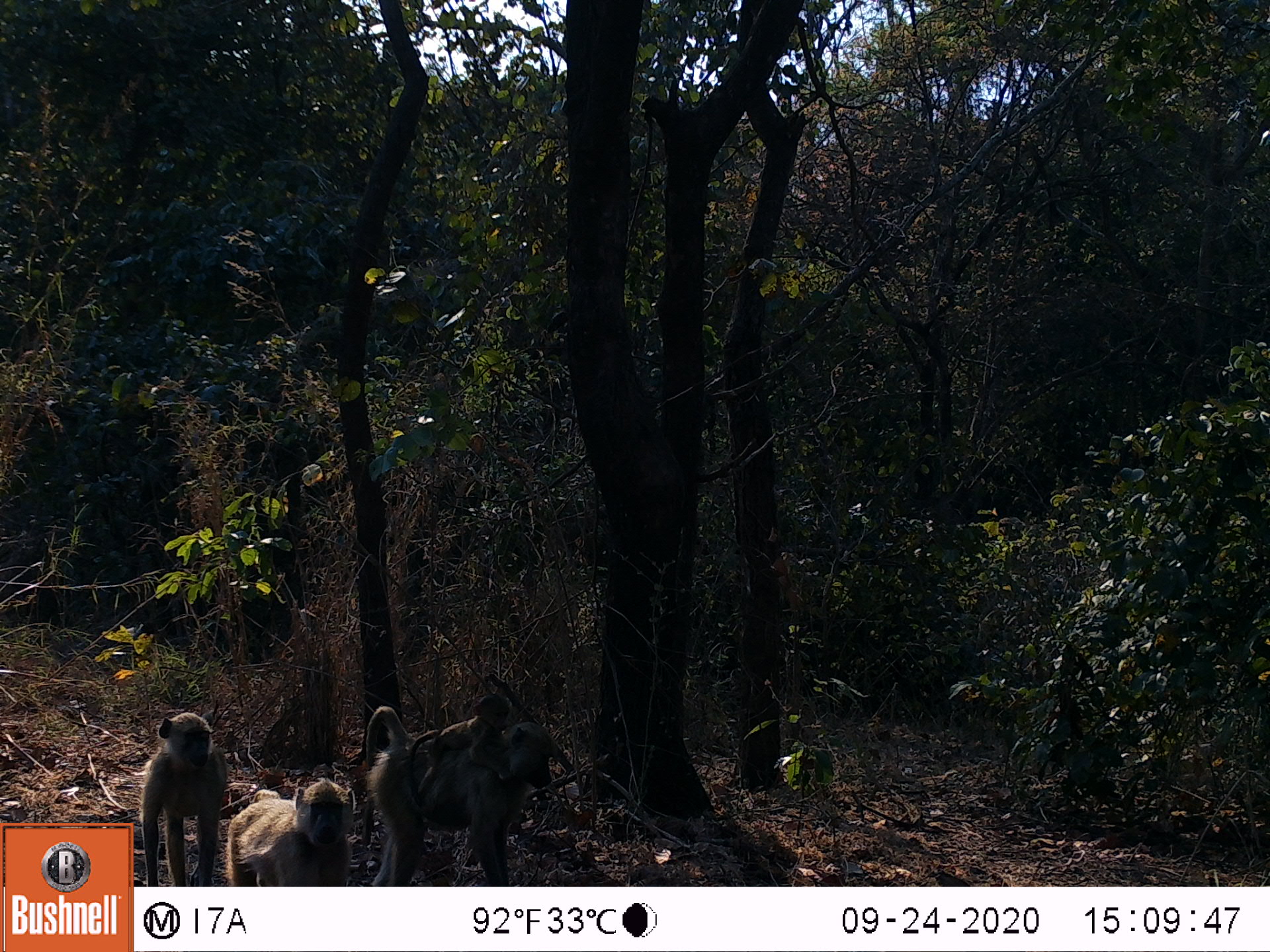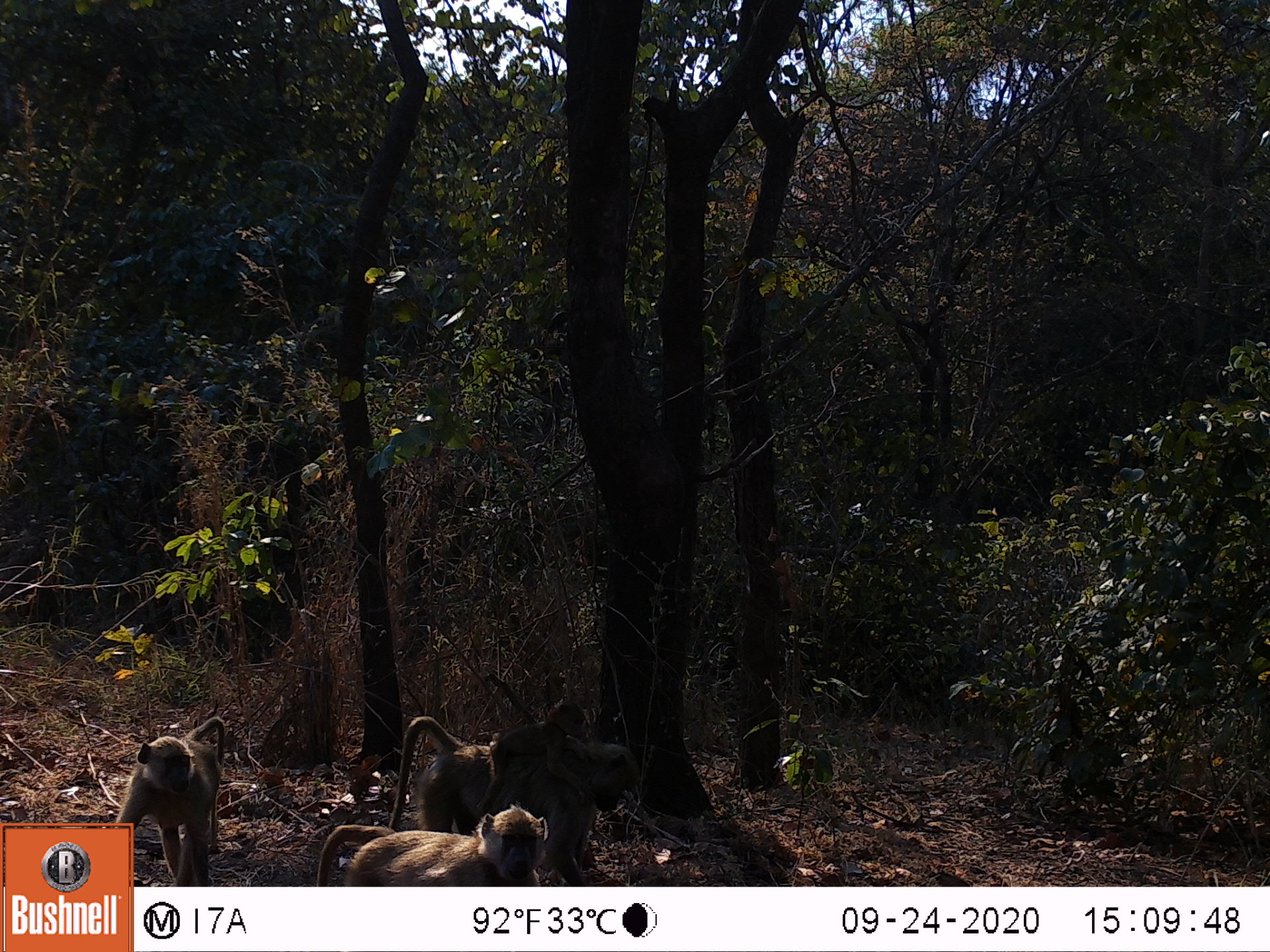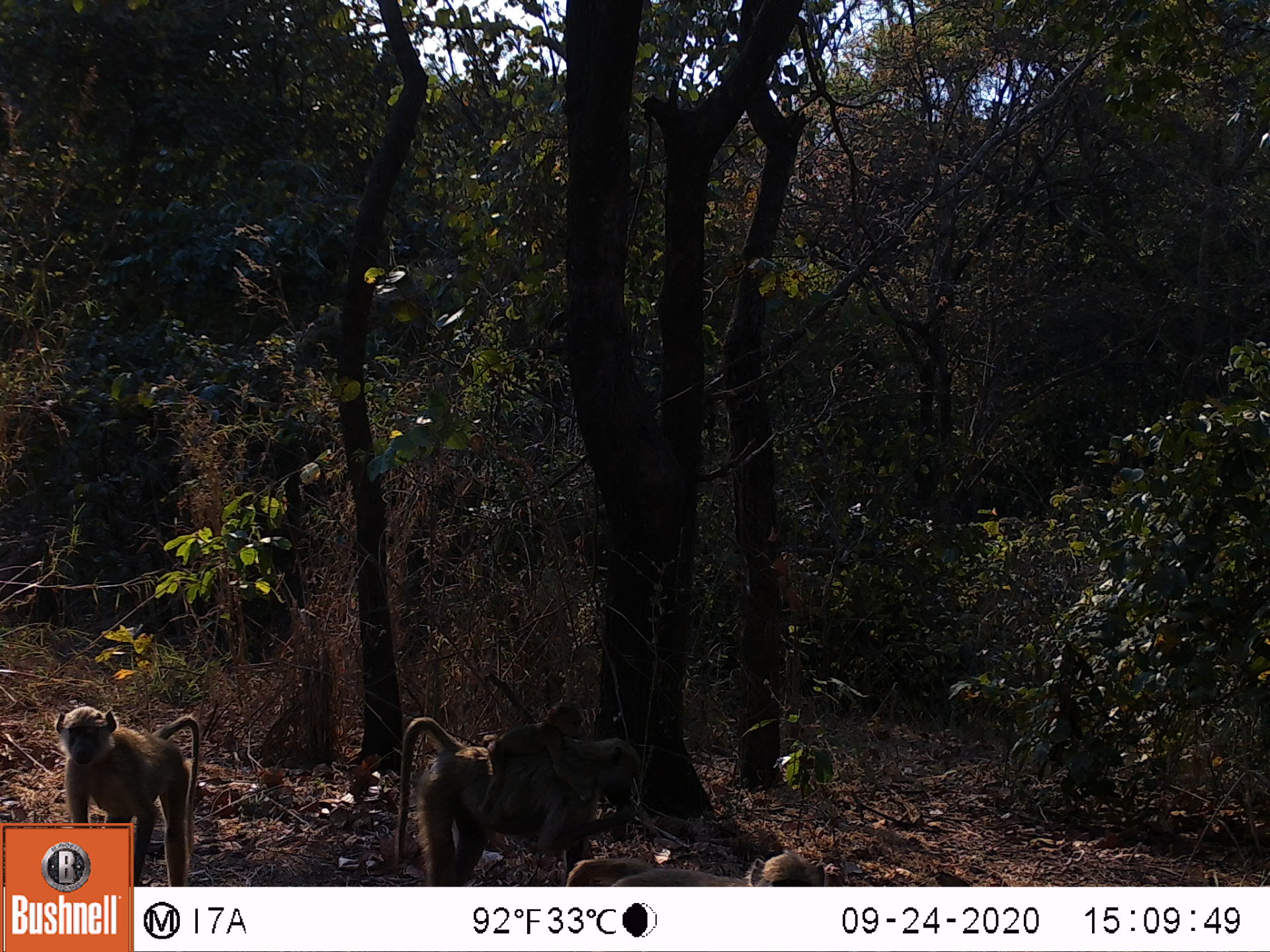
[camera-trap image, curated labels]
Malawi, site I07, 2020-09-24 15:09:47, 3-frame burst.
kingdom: Animalia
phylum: Chordata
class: Mammalia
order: Primates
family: Cercopithecidae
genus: Papio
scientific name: Papio cynocephalus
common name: yellow baboon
Yellow baboon (Papio cynocephalus), count 4.